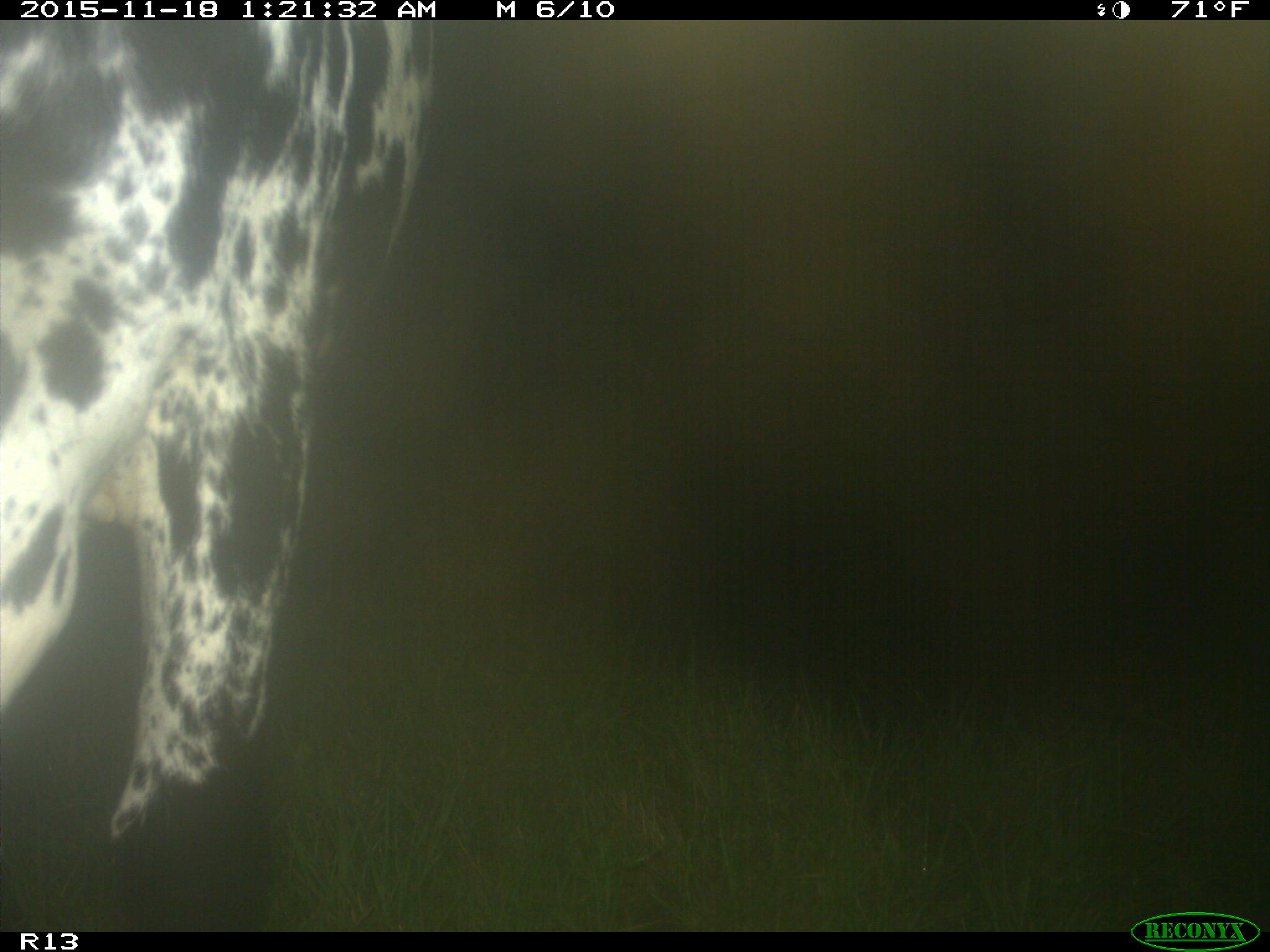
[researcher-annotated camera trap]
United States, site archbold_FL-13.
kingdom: Animalia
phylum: Chordata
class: Mammalia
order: Artiodactyla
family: Bovidae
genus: Bos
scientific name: Bos taurus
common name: domestic cow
Bos taurus (domestic cow).